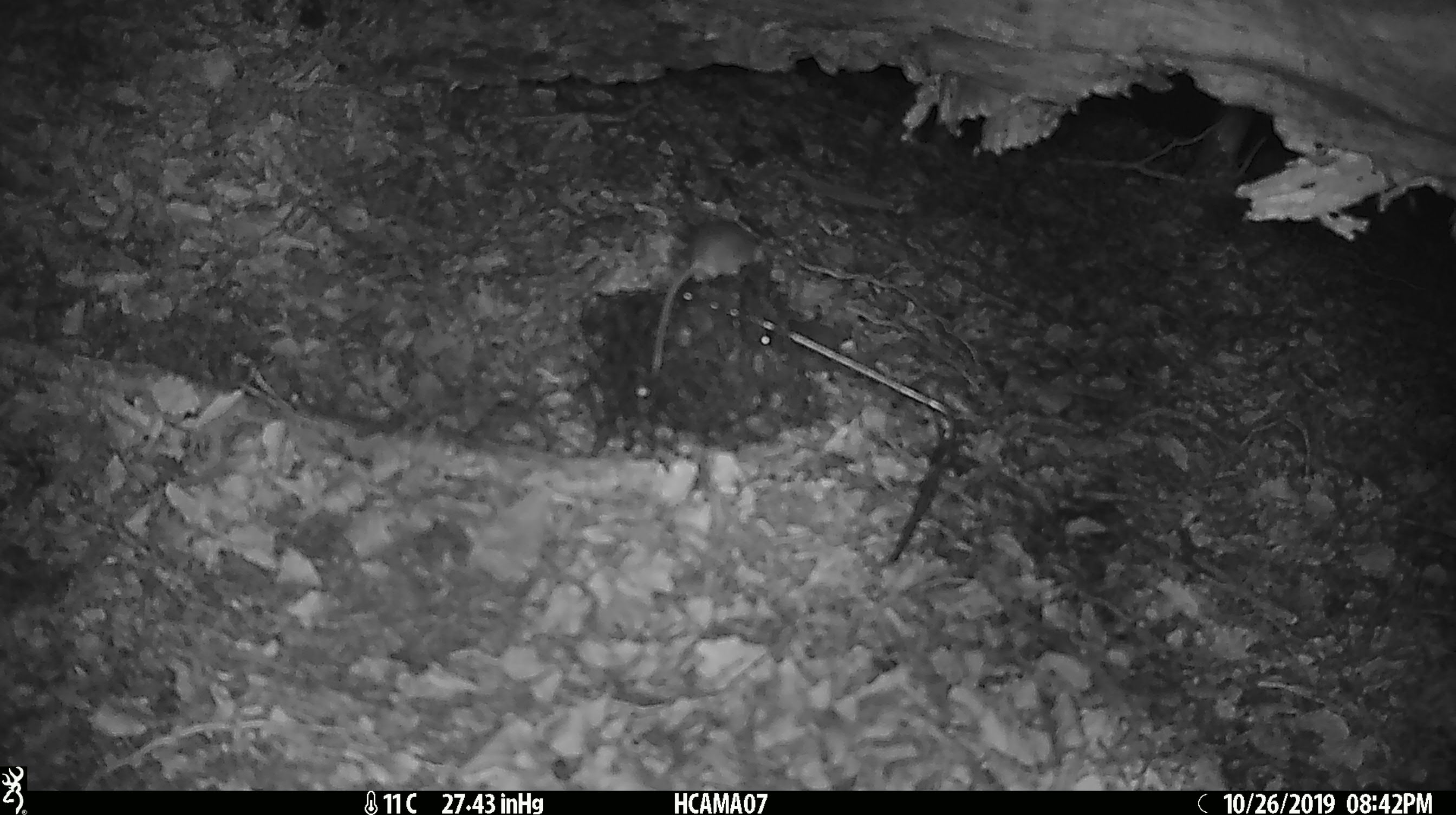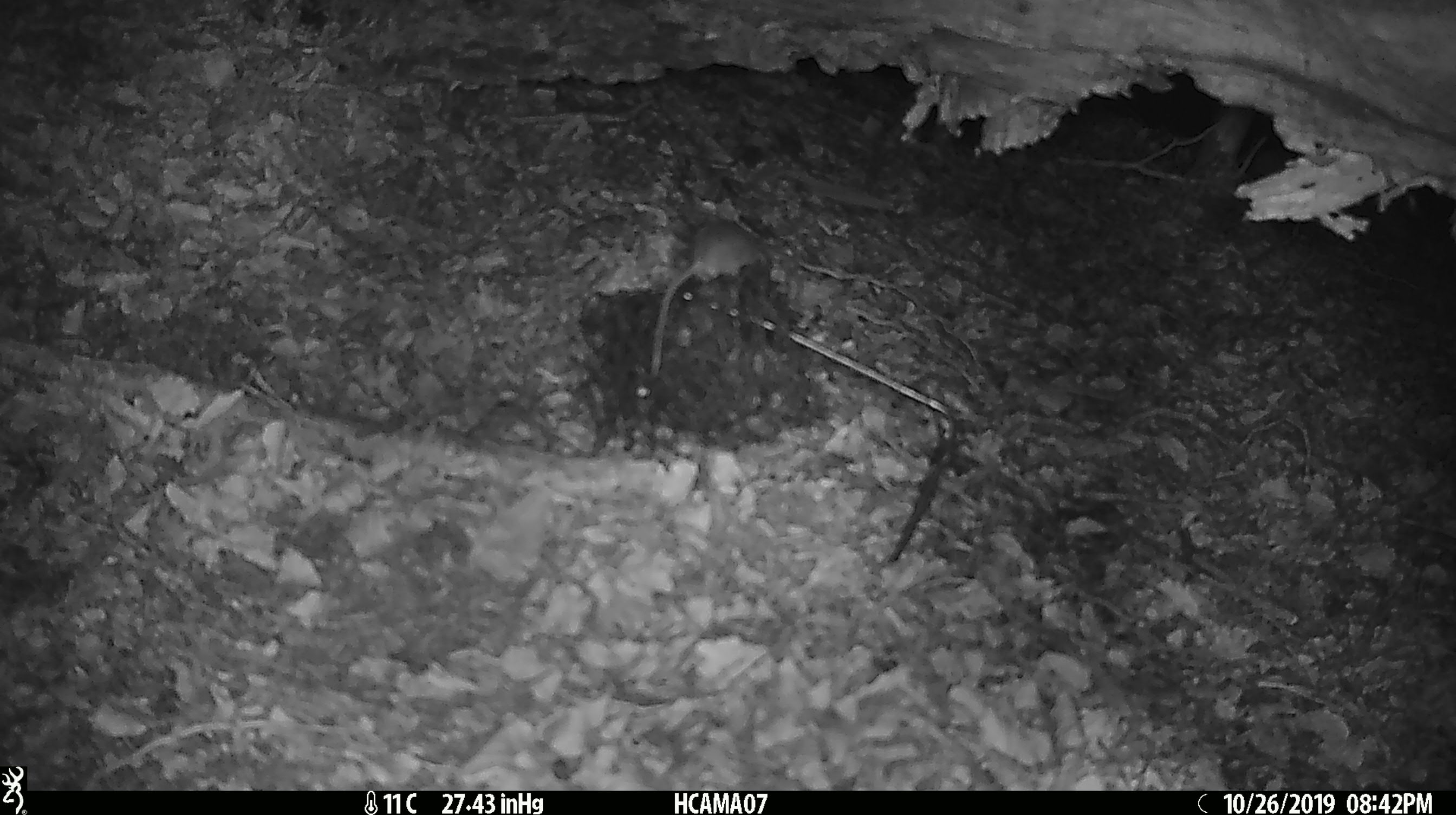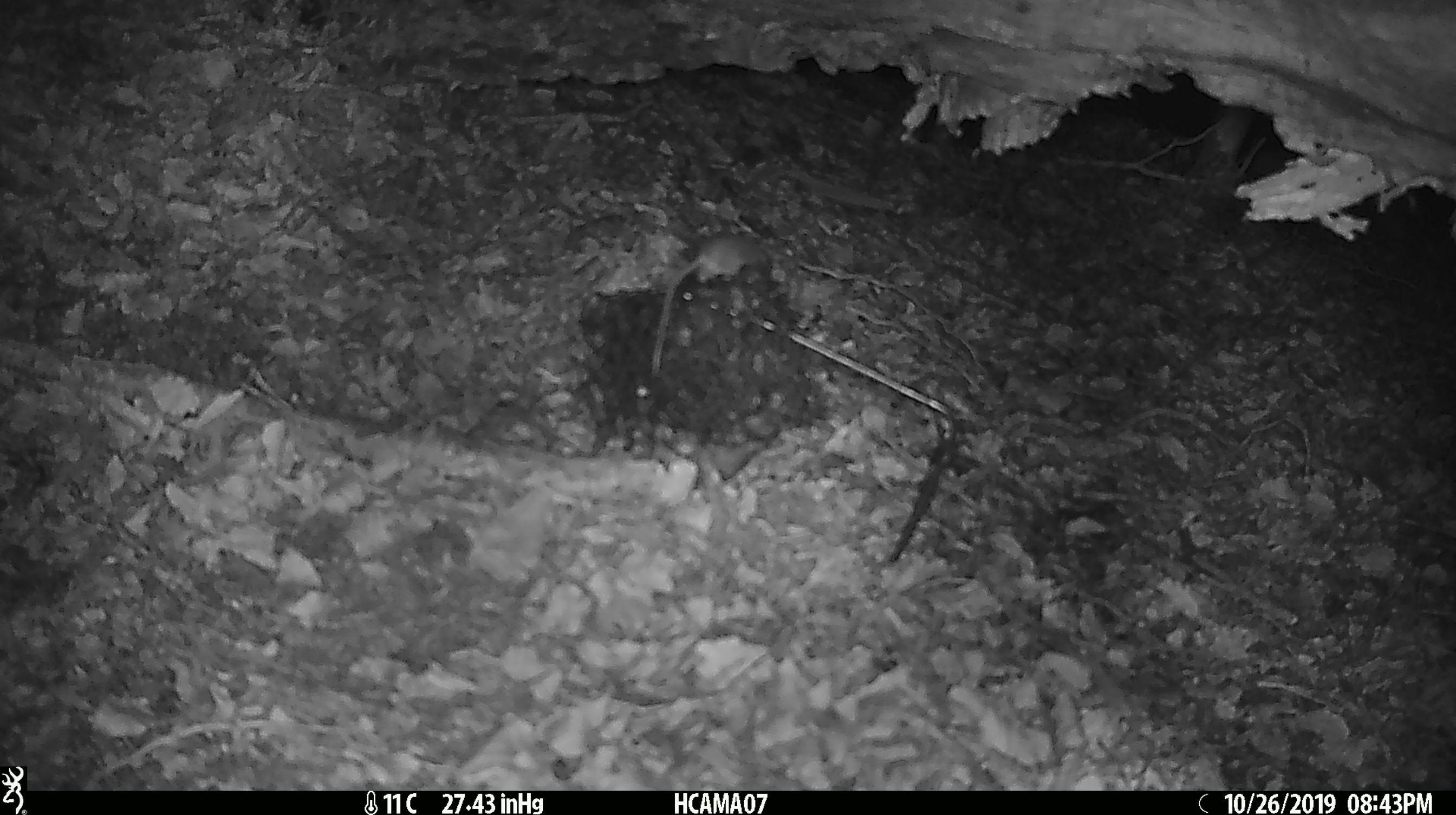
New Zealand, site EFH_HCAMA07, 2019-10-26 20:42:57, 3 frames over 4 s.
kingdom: Animalia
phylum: Chordata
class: Mammalia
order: Rodentia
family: Muridae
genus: Mus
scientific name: Mus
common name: mouse